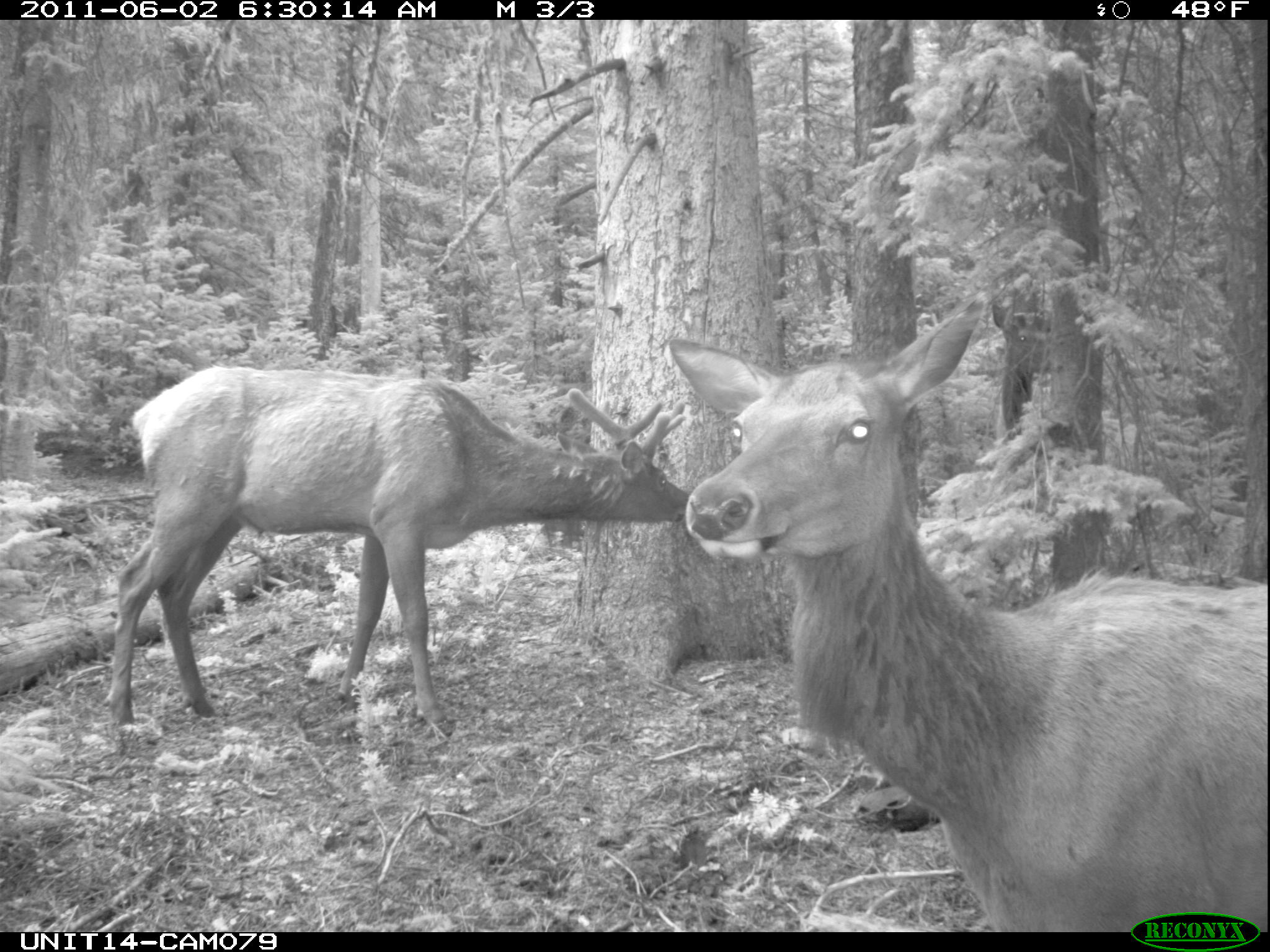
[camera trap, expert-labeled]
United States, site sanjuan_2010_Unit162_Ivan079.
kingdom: Animalia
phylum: Chordata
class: Mammalia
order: Artiodactyla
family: Cervidae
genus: Cervus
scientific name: Cervus elaphus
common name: red deer